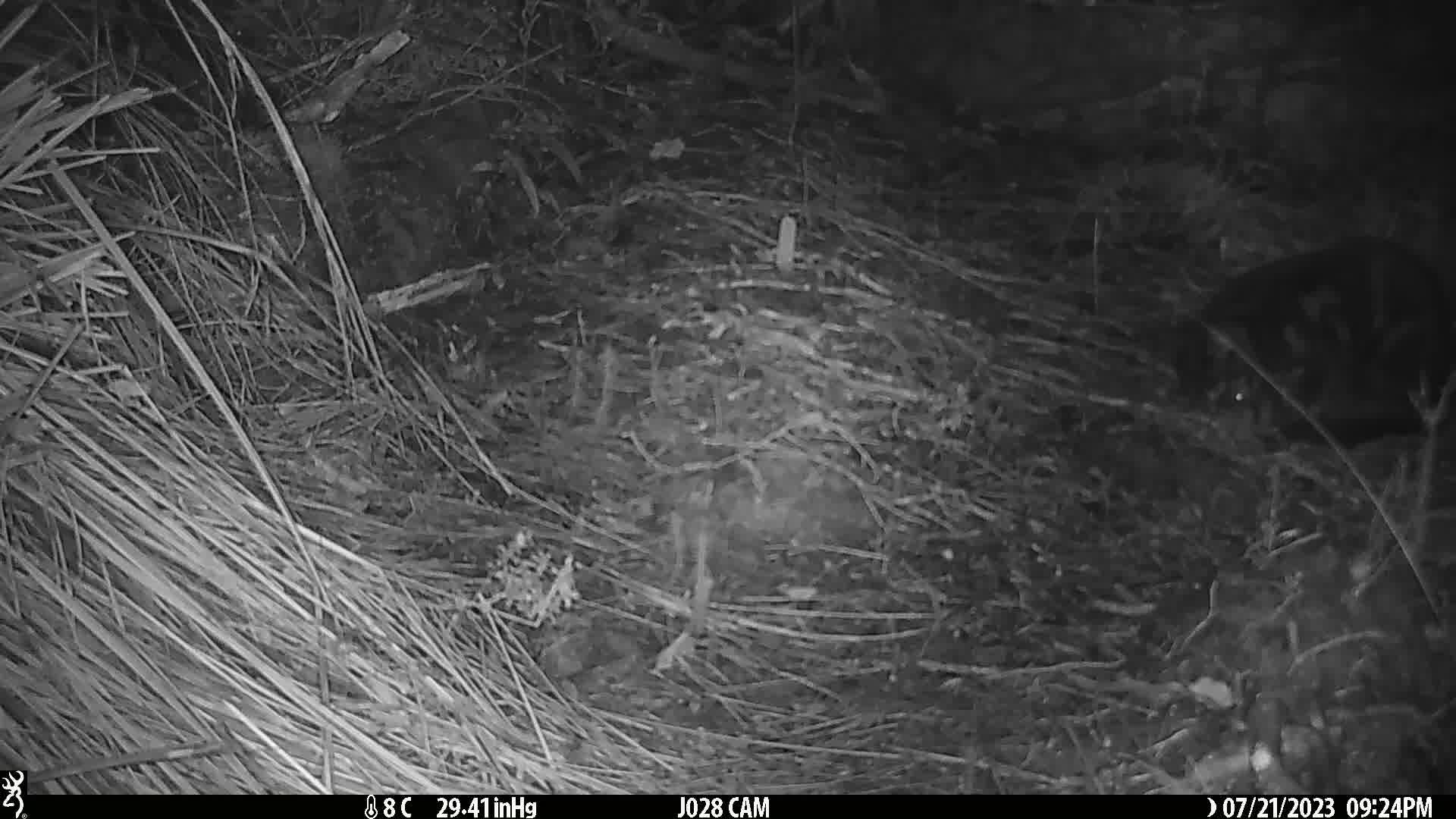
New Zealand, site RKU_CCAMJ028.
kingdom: Animalia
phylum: Chordata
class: Mammalia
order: Carnivora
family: Felidae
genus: Felis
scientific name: Felis catus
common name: domestic cat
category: cat